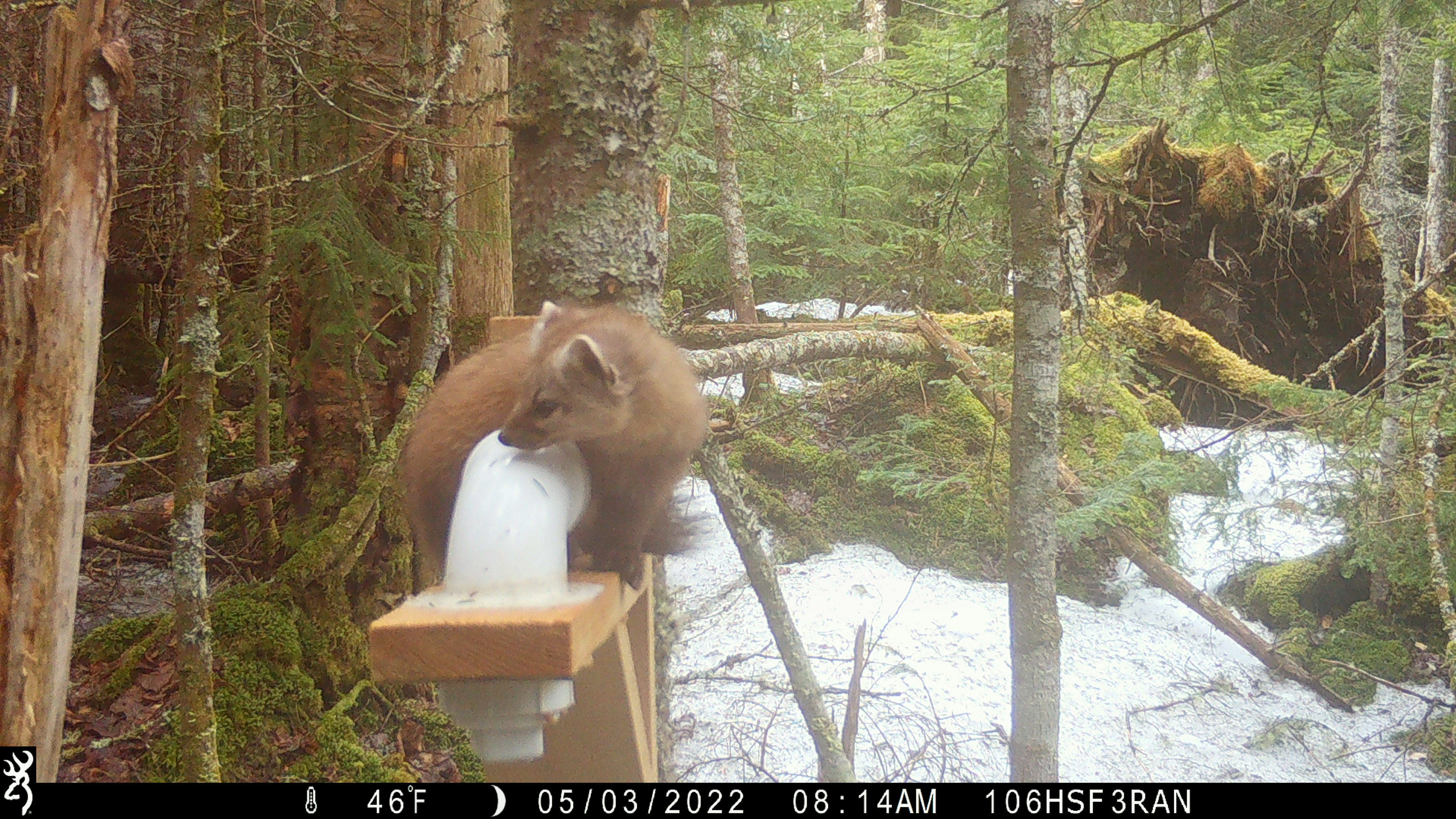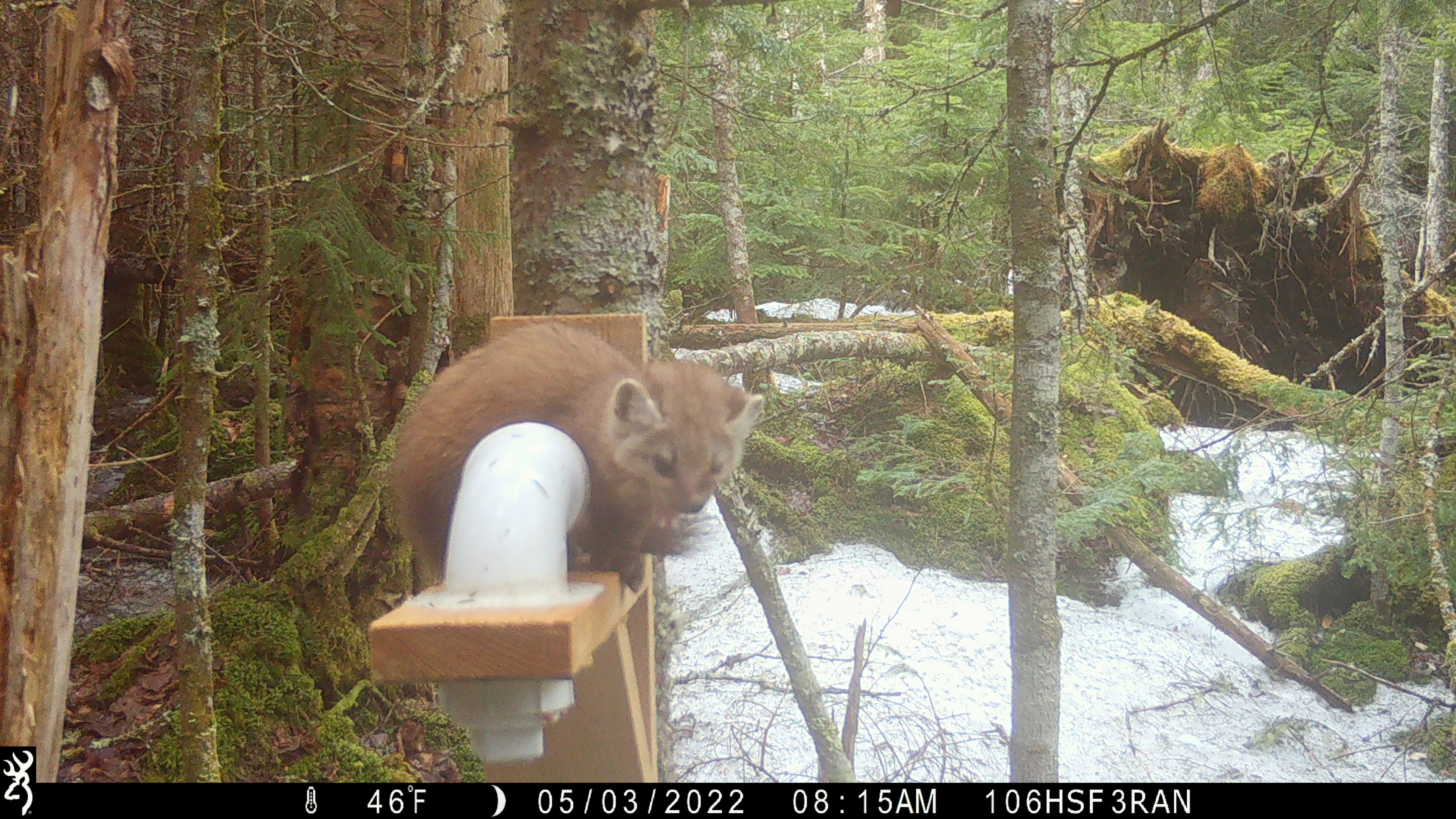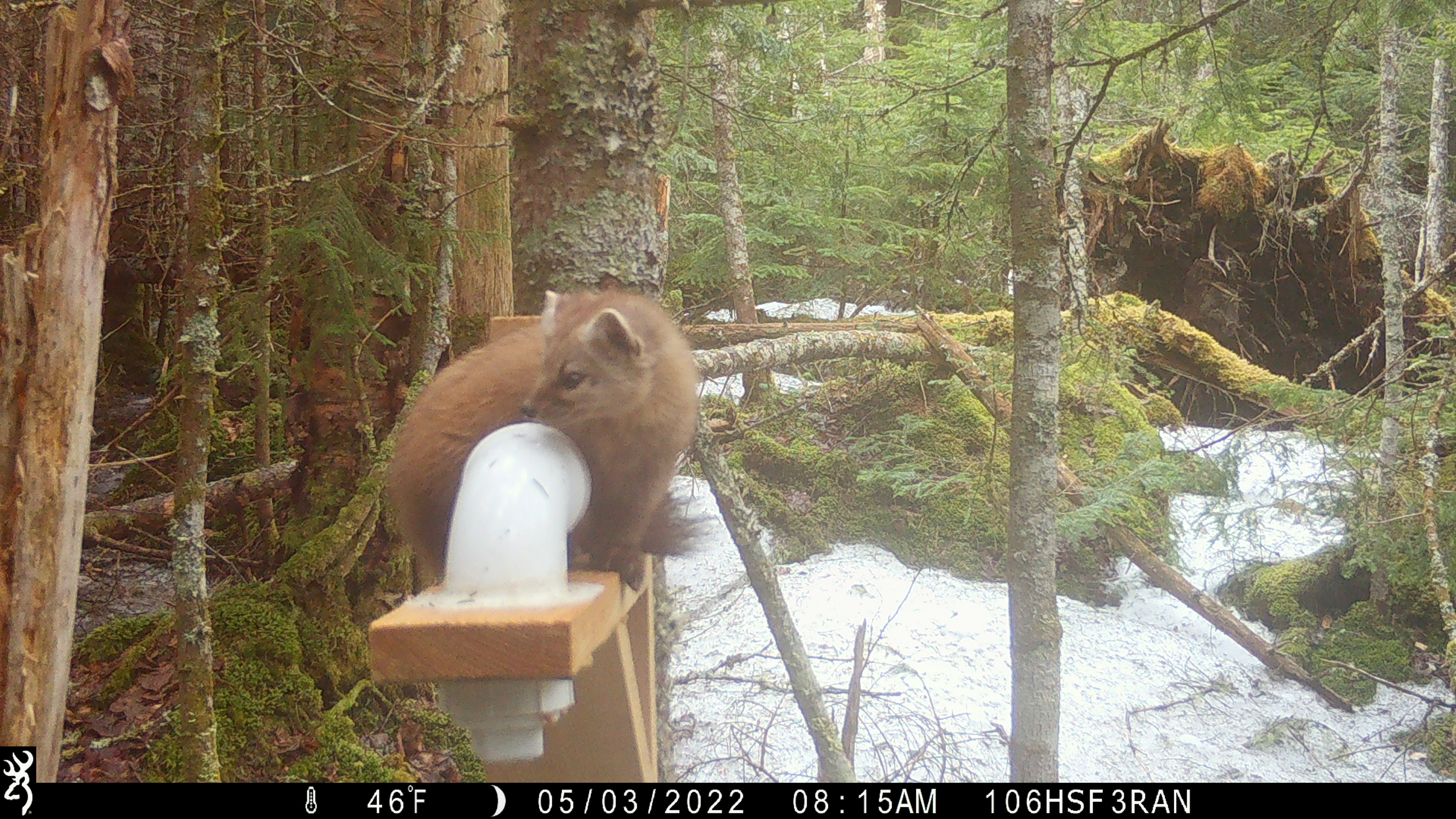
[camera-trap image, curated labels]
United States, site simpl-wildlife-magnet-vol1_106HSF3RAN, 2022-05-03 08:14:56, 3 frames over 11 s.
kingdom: Animalia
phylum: Chordata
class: Mammalia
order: Carnivora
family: Mustelidae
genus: Martes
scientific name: Martes americana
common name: american marten